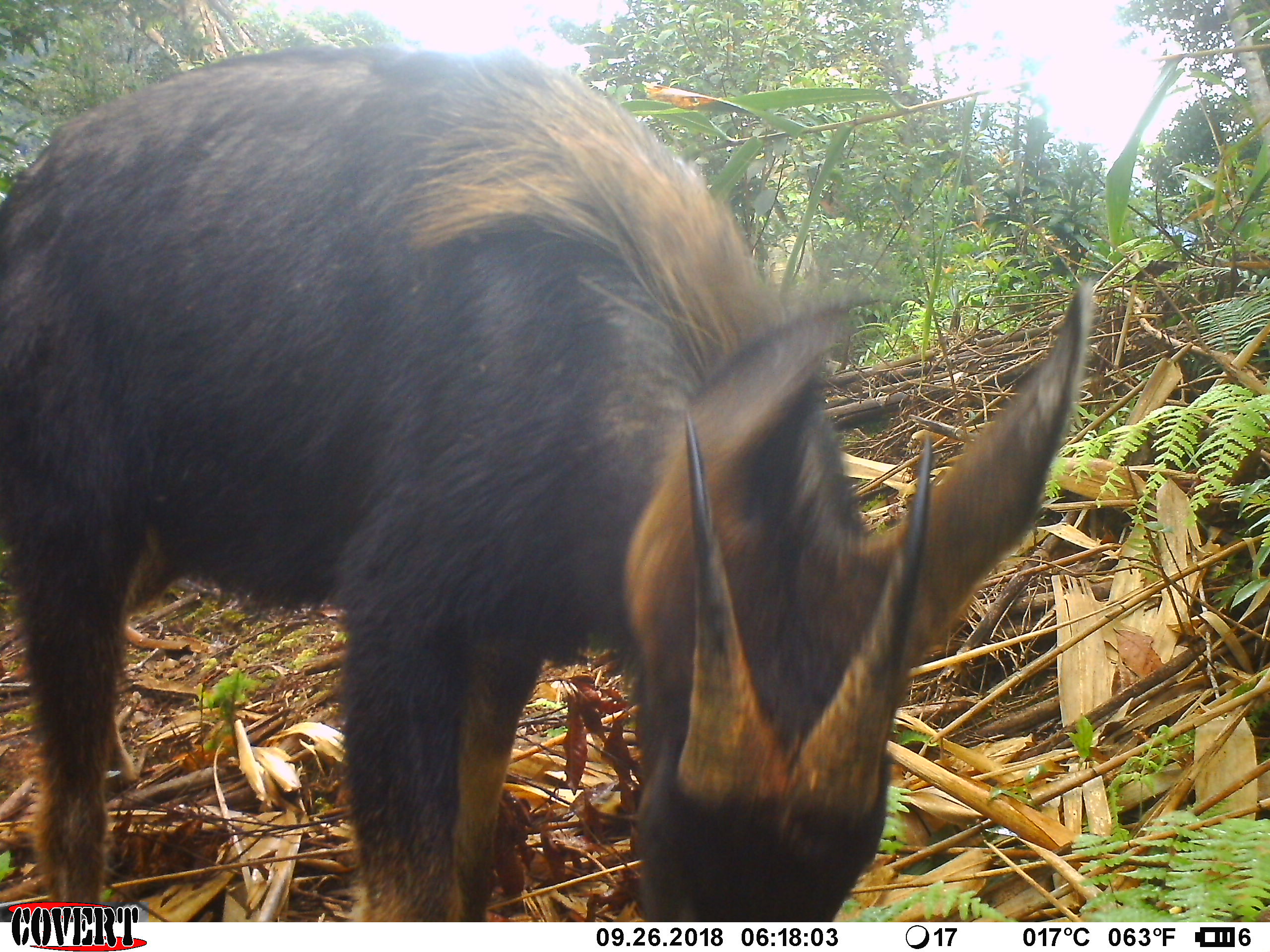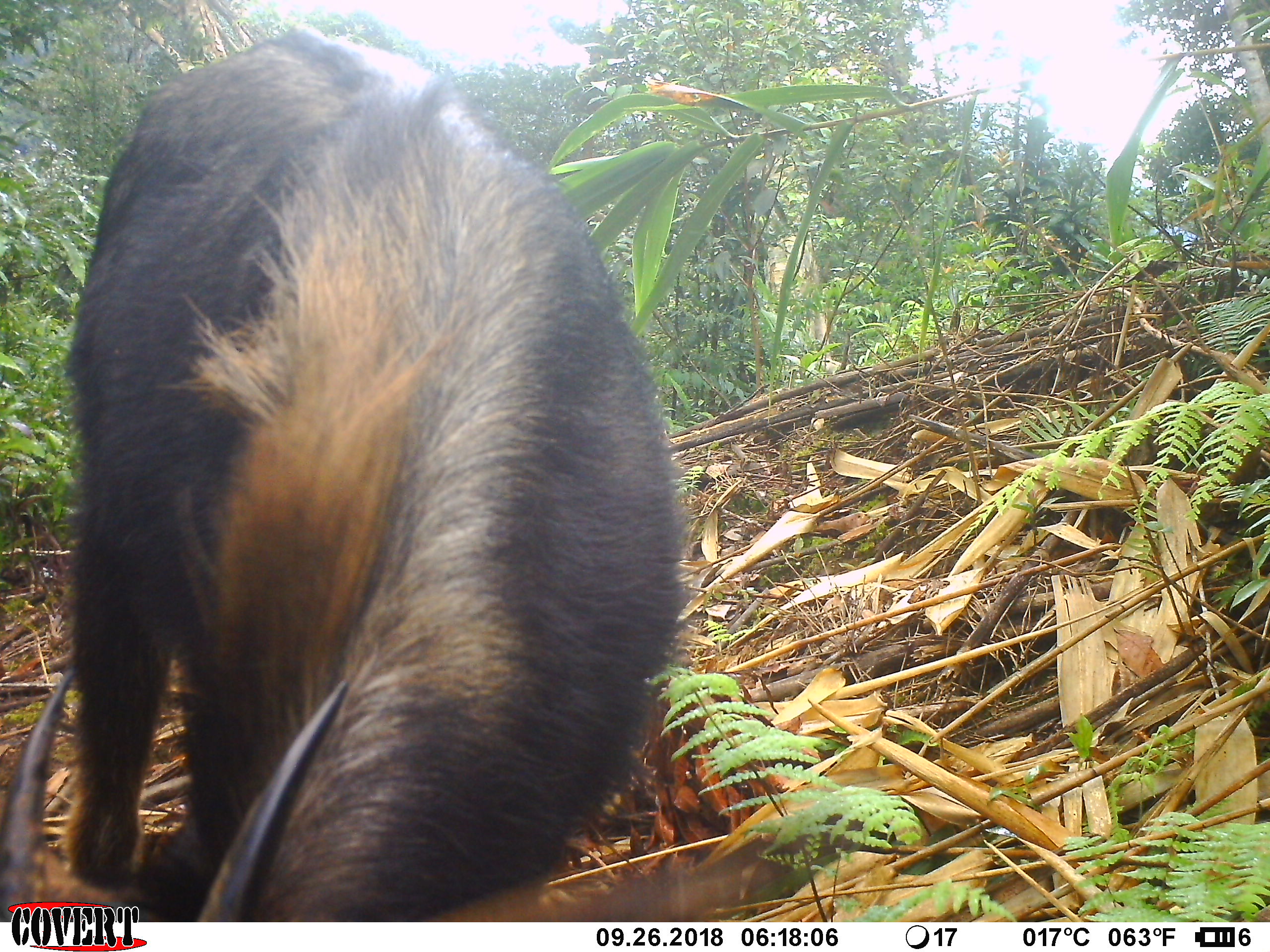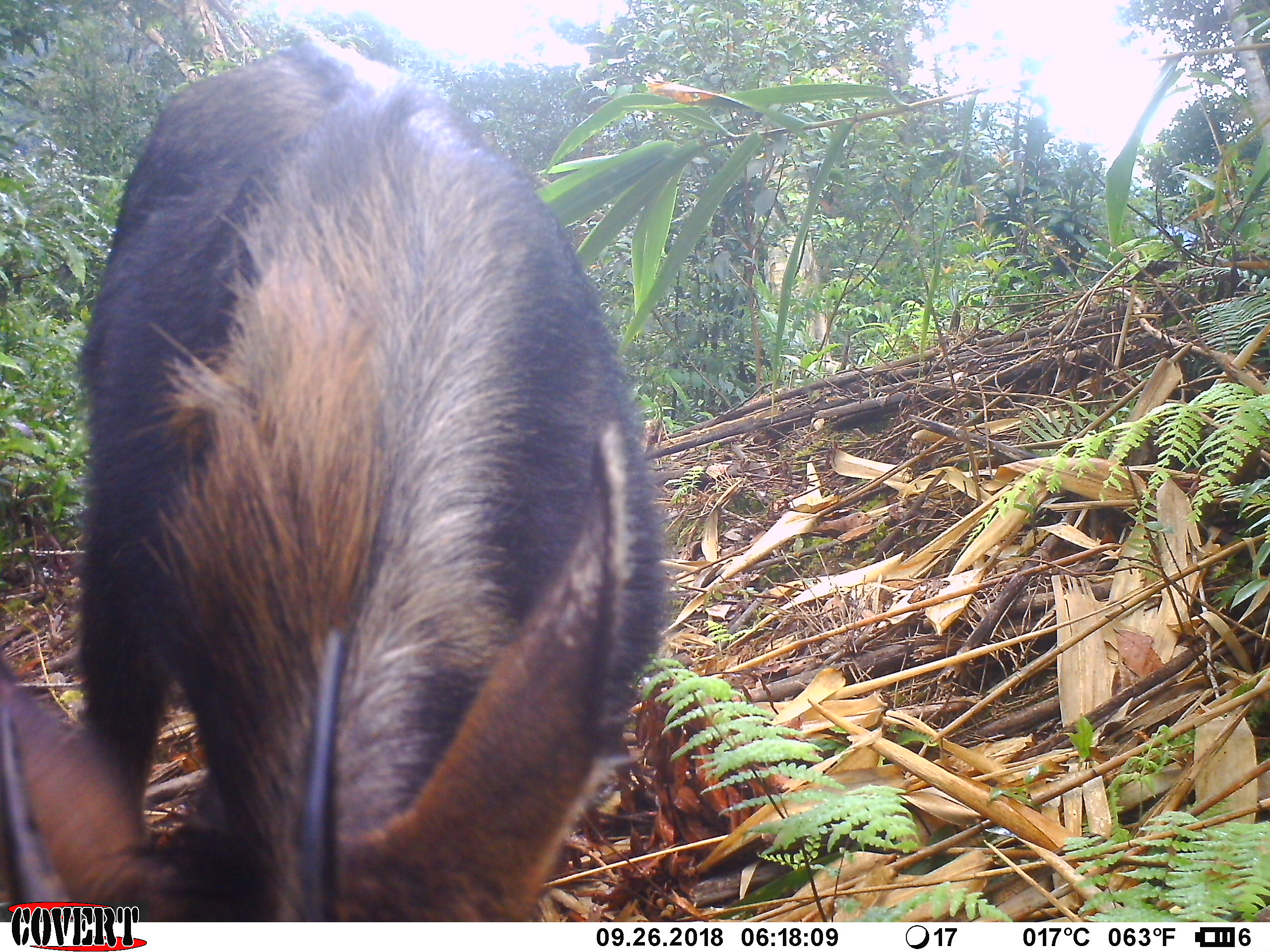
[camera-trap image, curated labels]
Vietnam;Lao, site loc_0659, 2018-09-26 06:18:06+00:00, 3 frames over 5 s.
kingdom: Animalia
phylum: Chordata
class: Mammalia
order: Artiodactyla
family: Bovidae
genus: Capricornis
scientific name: Capricornis sumatraensis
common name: chinese serow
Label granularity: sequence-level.